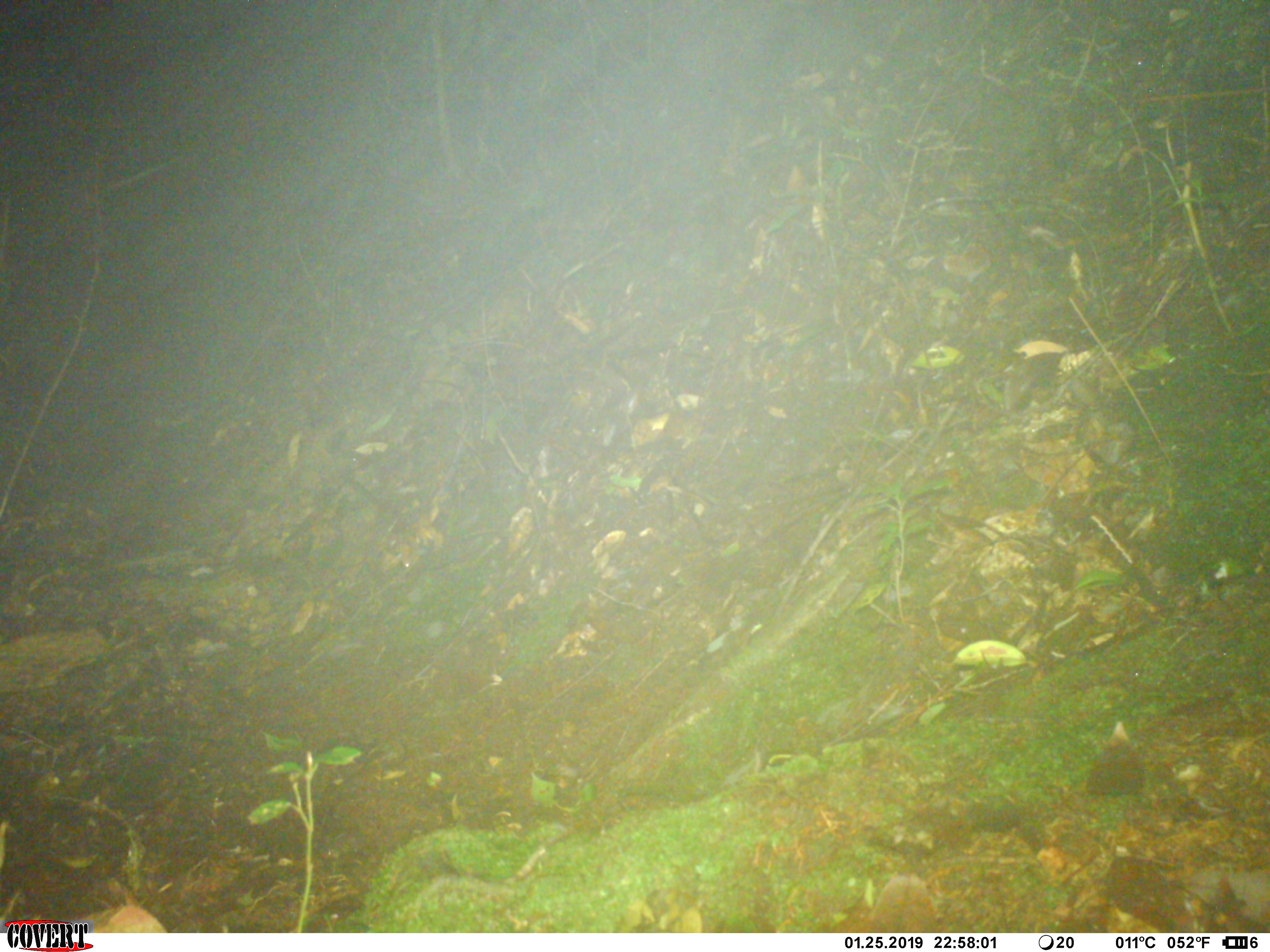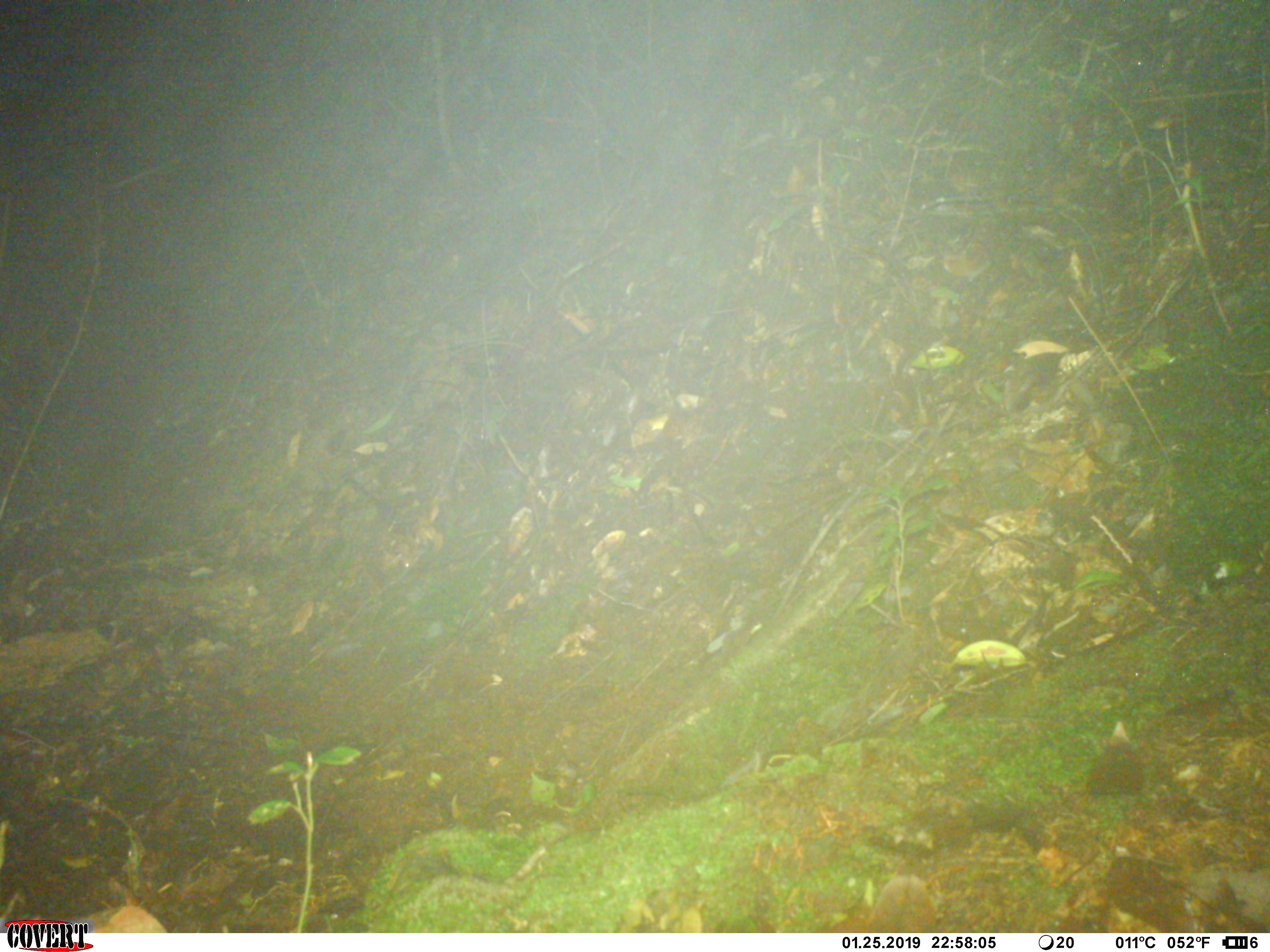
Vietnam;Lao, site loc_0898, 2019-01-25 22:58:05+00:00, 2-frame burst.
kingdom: Animalia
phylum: Chordata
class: Mammalia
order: Rodentia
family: Muridae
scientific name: Muridae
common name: old-world mice and rats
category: unidentified murid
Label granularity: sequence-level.